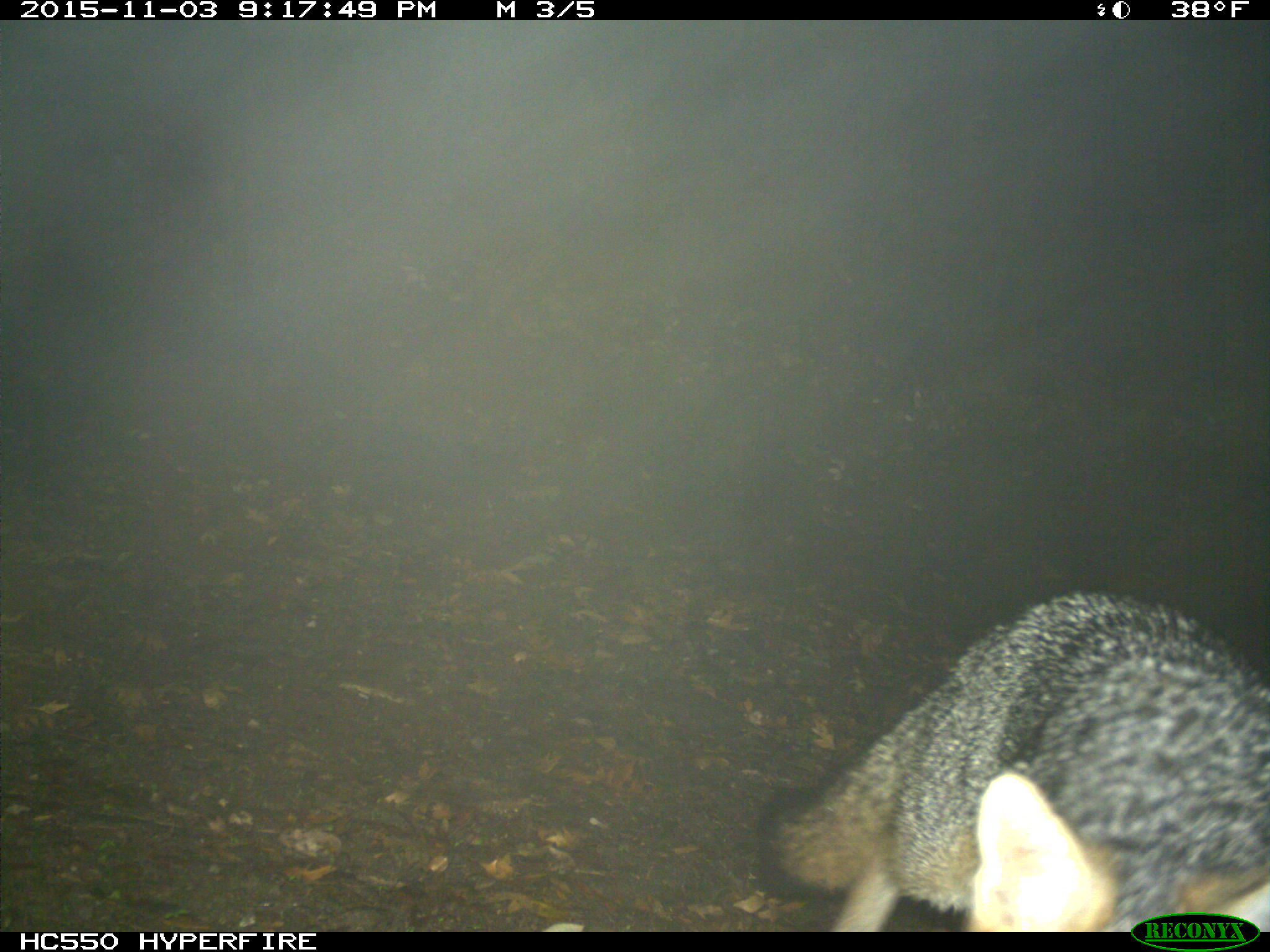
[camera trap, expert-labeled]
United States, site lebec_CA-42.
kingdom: Animalia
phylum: Chordata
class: Mammalia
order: Carnivora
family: Canidae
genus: Urocyon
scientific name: Urocyon cinereoargenteus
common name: gray fox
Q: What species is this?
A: Urocyon cinereoargenteus (gray fox).